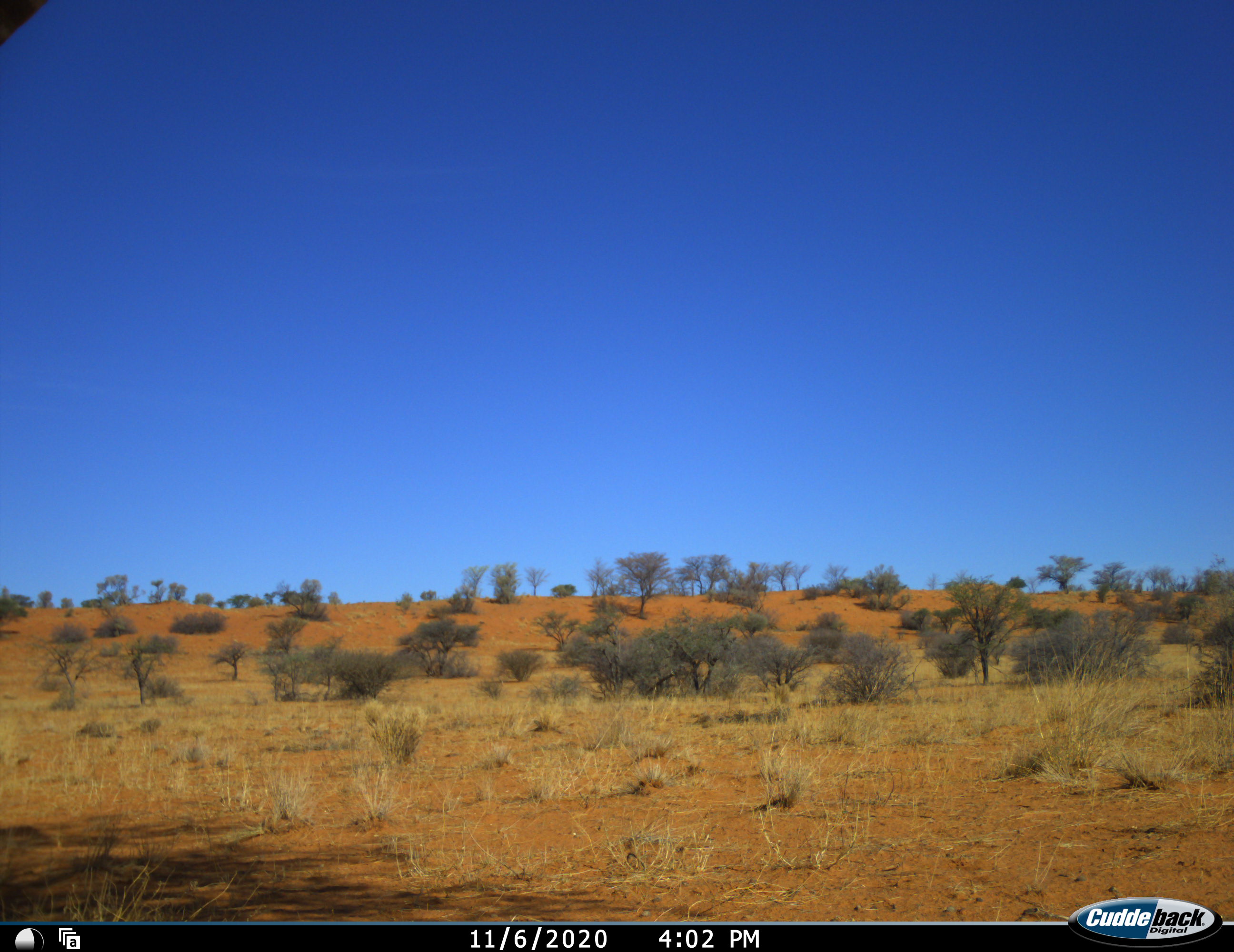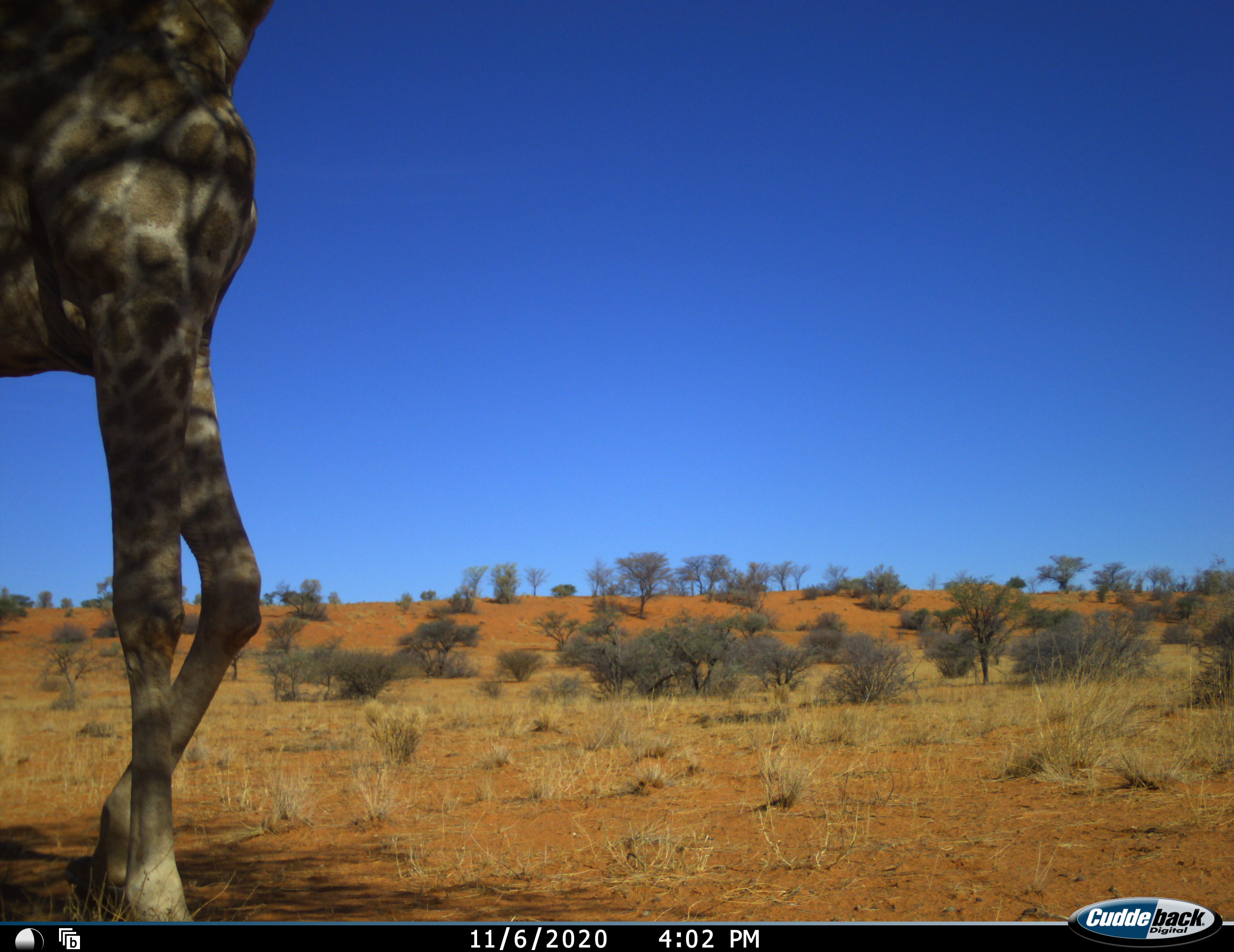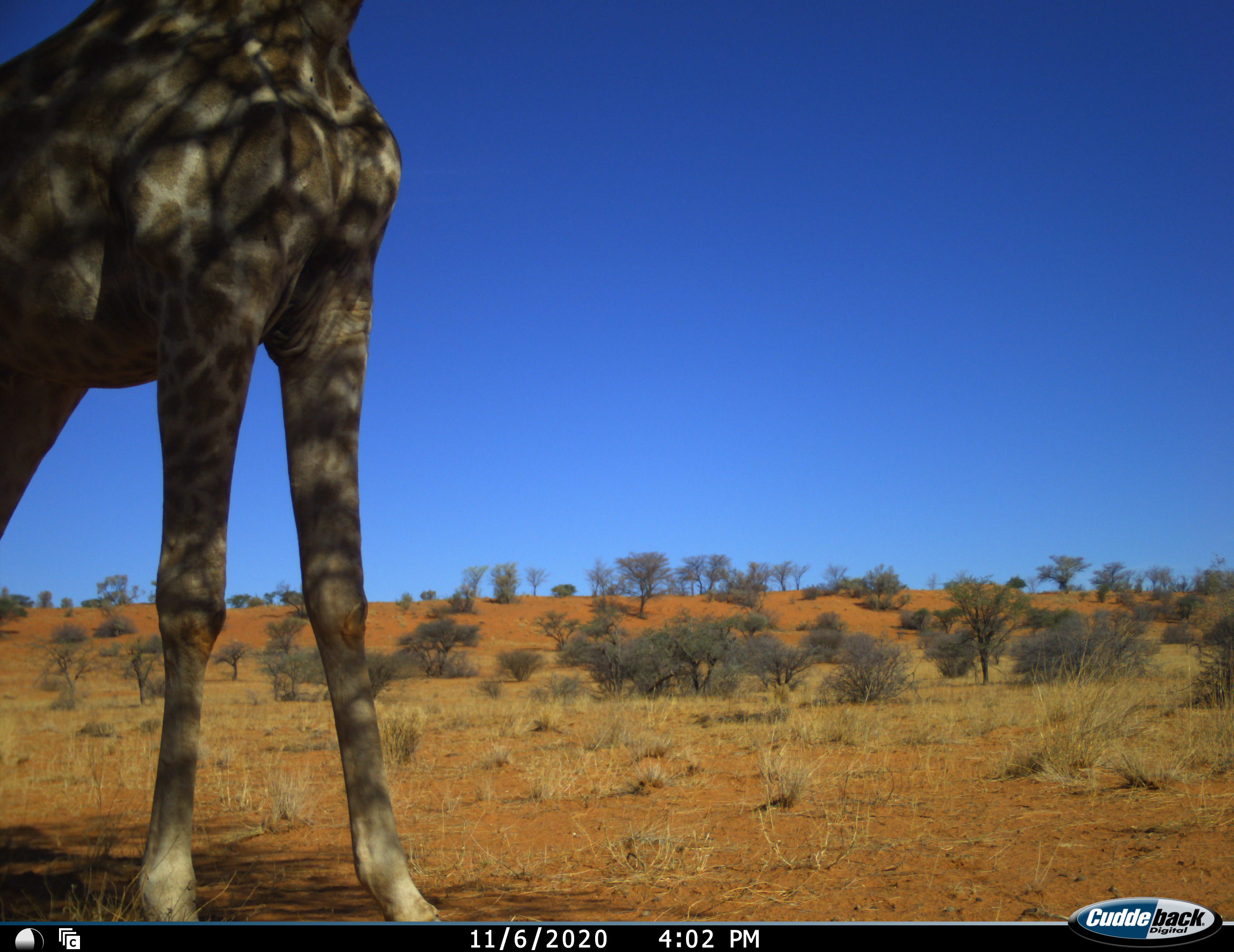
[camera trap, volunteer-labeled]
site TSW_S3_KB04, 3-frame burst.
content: unidentified animal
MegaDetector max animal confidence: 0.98